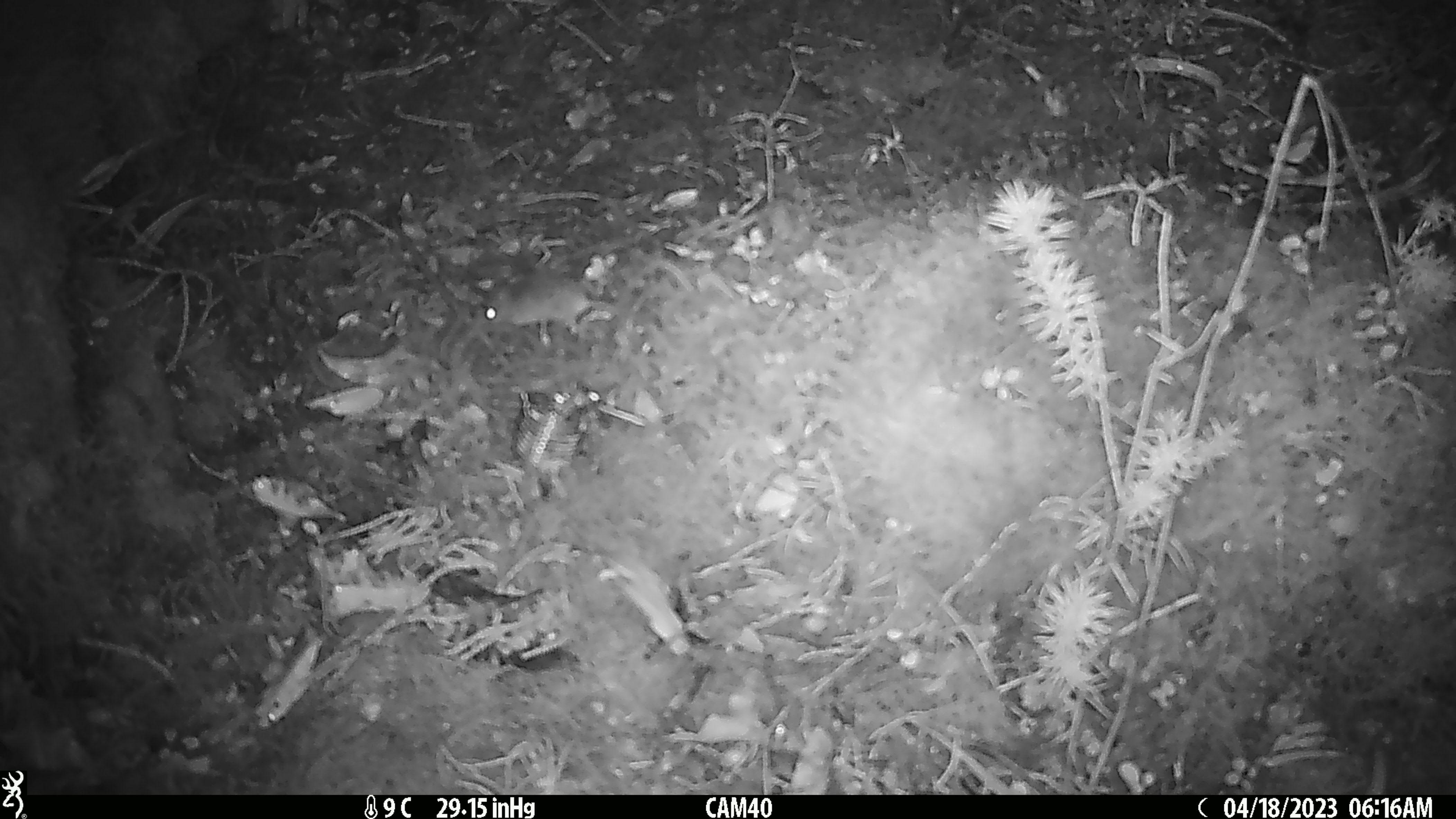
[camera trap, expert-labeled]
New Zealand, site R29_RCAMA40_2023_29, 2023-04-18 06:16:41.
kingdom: Animalia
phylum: Chordata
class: Mammalia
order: Rodentia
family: Muridae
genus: Mus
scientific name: Mus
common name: mouse